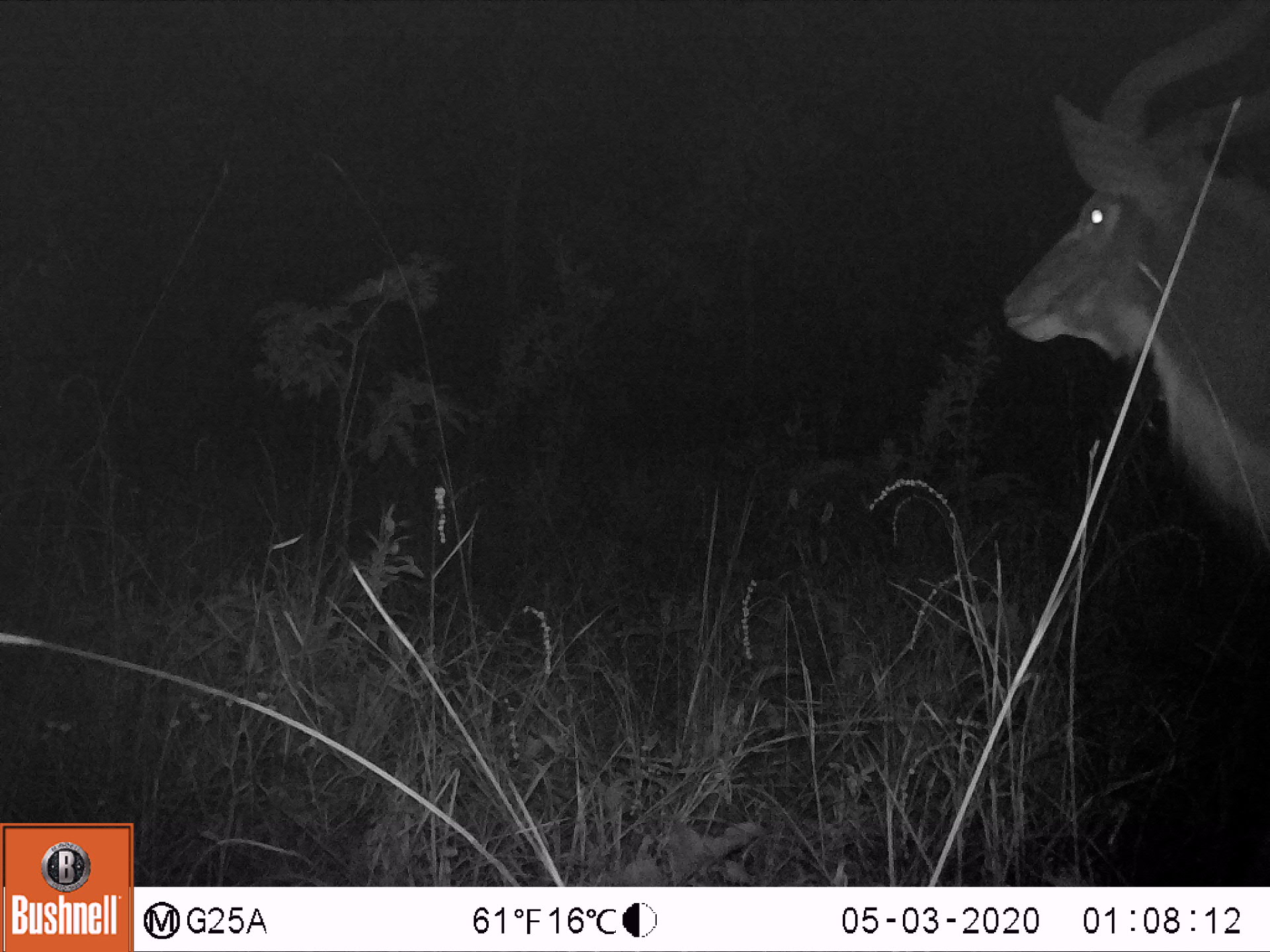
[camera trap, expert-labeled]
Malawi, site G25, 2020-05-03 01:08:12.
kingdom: Animalia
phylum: Chordata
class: Mammalia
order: Artiodactyla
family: Bovidae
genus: Tragelaphus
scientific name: Tragelaphus strepsiceros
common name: greater kudu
Greater kudu (Tragelaphus strepsiceros), count 1.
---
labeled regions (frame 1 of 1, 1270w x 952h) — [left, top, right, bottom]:
greater kudu: [998, 2, 1268, 552]